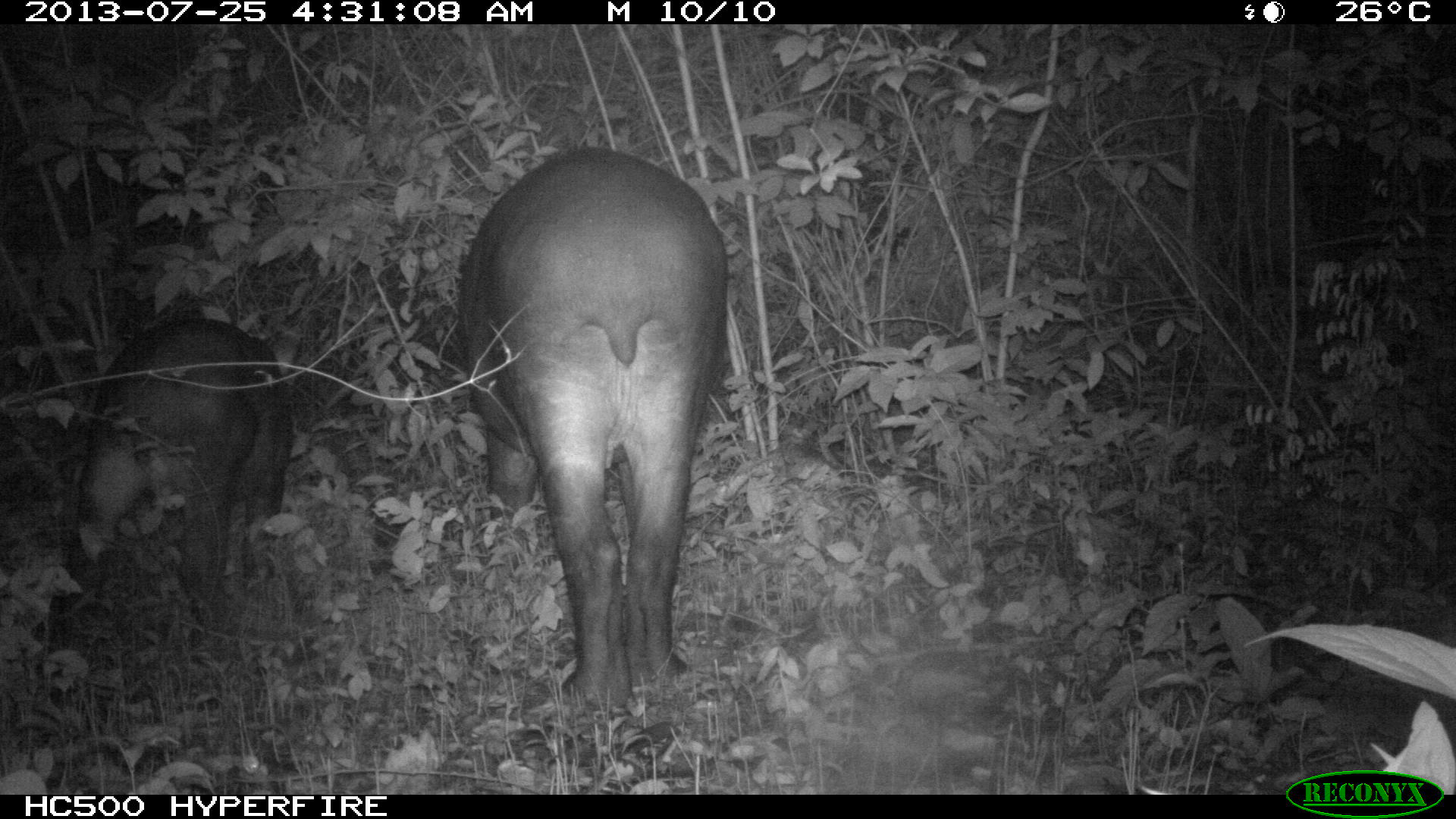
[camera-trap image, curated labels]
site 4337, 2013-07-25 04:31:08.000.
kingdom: Animalia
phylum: Chordata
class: Mammalia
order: Perissodactyla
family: Tapiridae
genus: Tapirus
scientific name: Tapirus bairdii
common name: baird's tapir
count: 2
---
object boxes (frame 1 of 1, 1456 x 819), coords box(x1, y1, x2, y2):
tapirus bairdii: box(451, 137, 727, 699); box(63, 323, 290, 620)